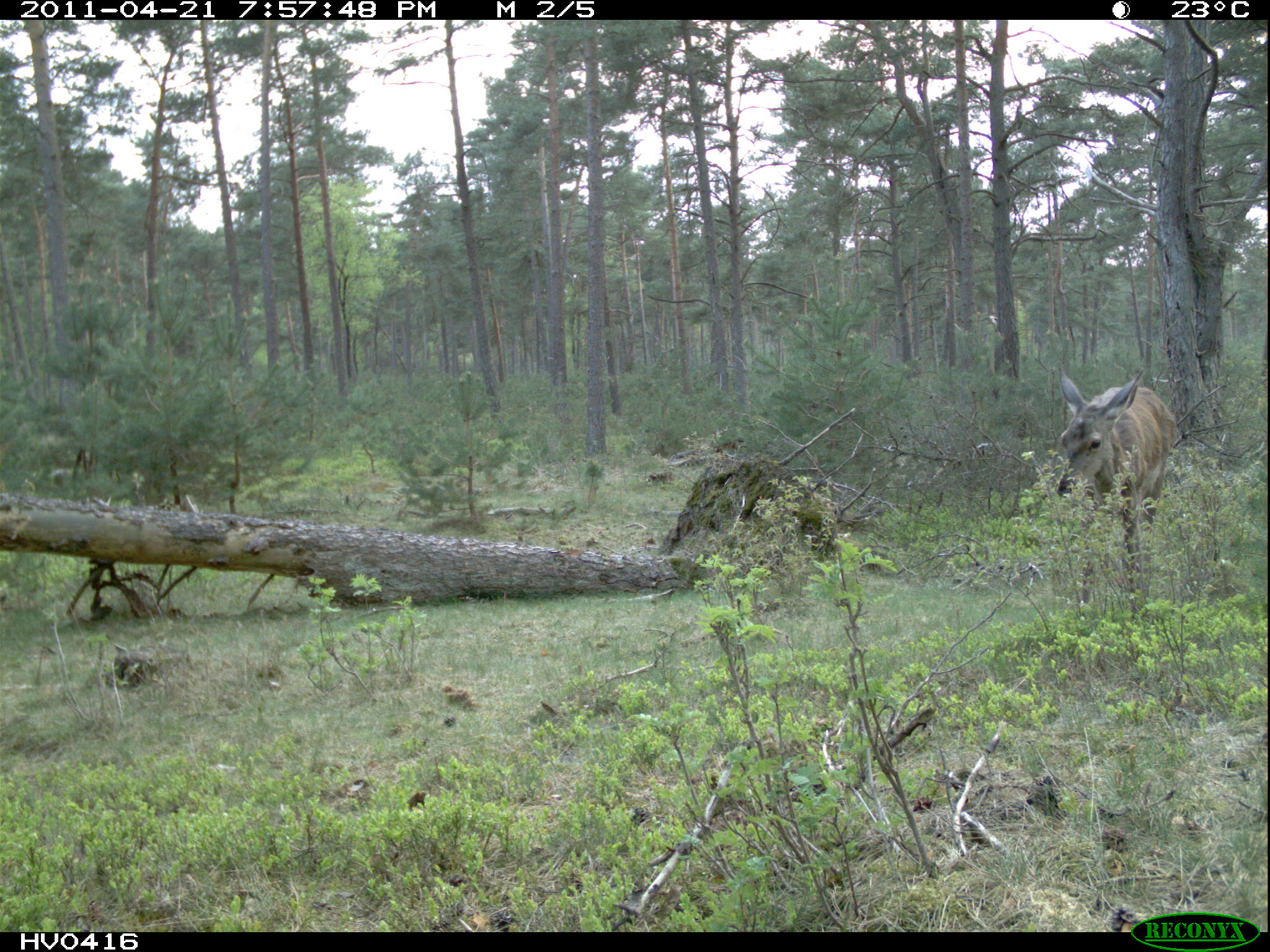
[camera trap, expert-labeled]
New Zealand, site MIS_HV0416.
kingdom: Animalia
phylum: Chordata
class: Mammalia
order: Artiodactyla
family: Cervidae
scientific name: Cervidae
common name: deer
Deer (Cervidae).